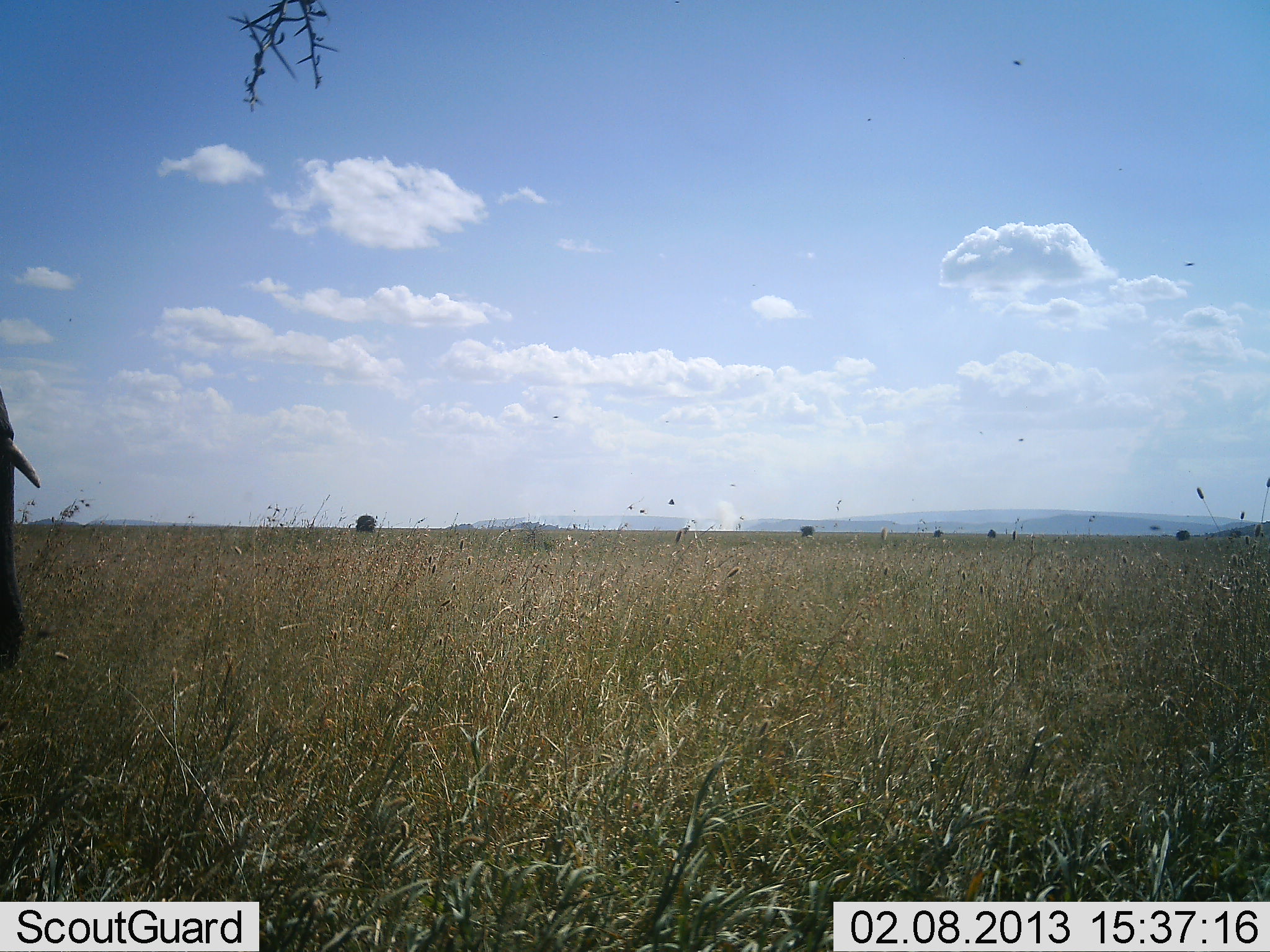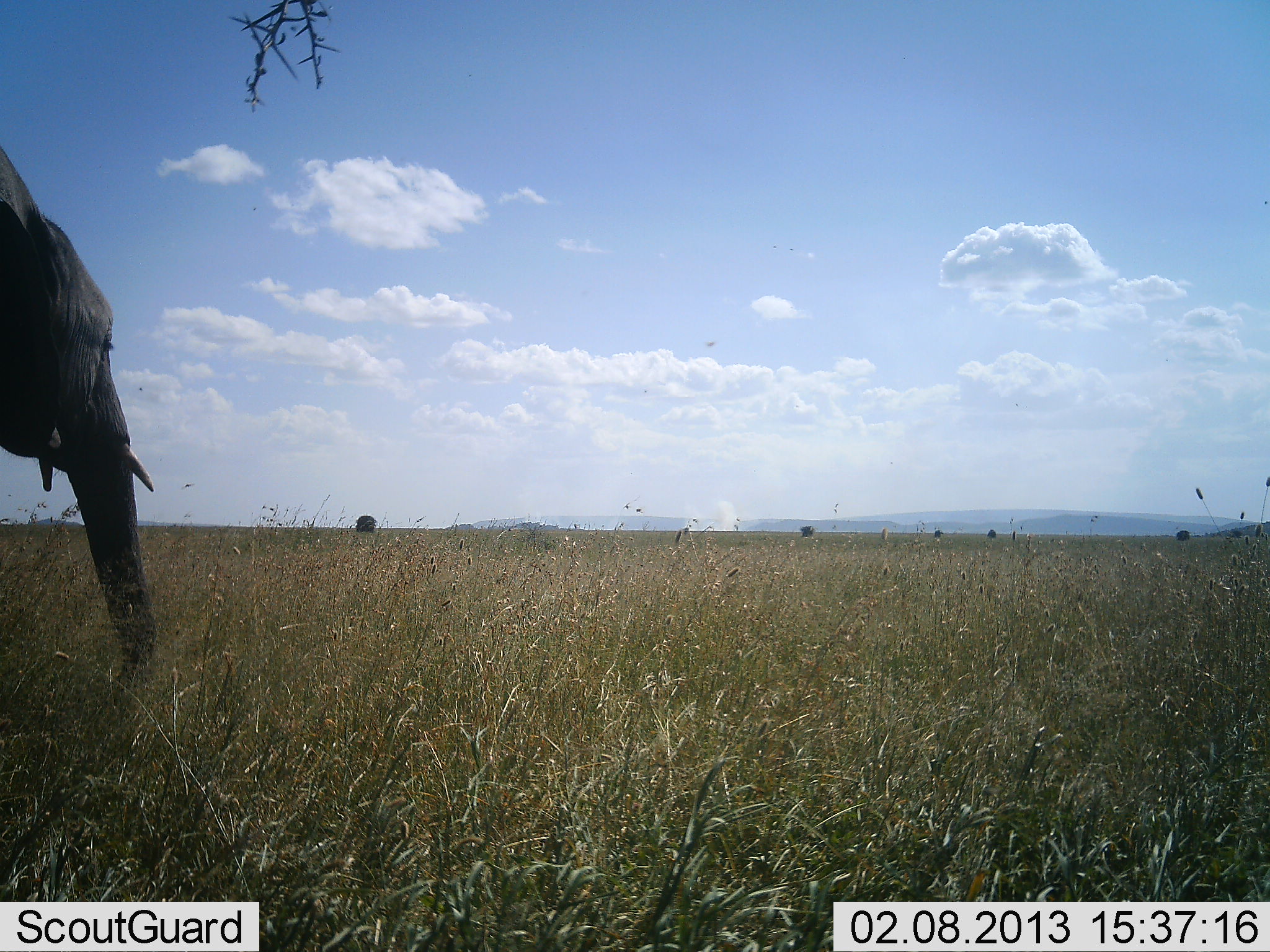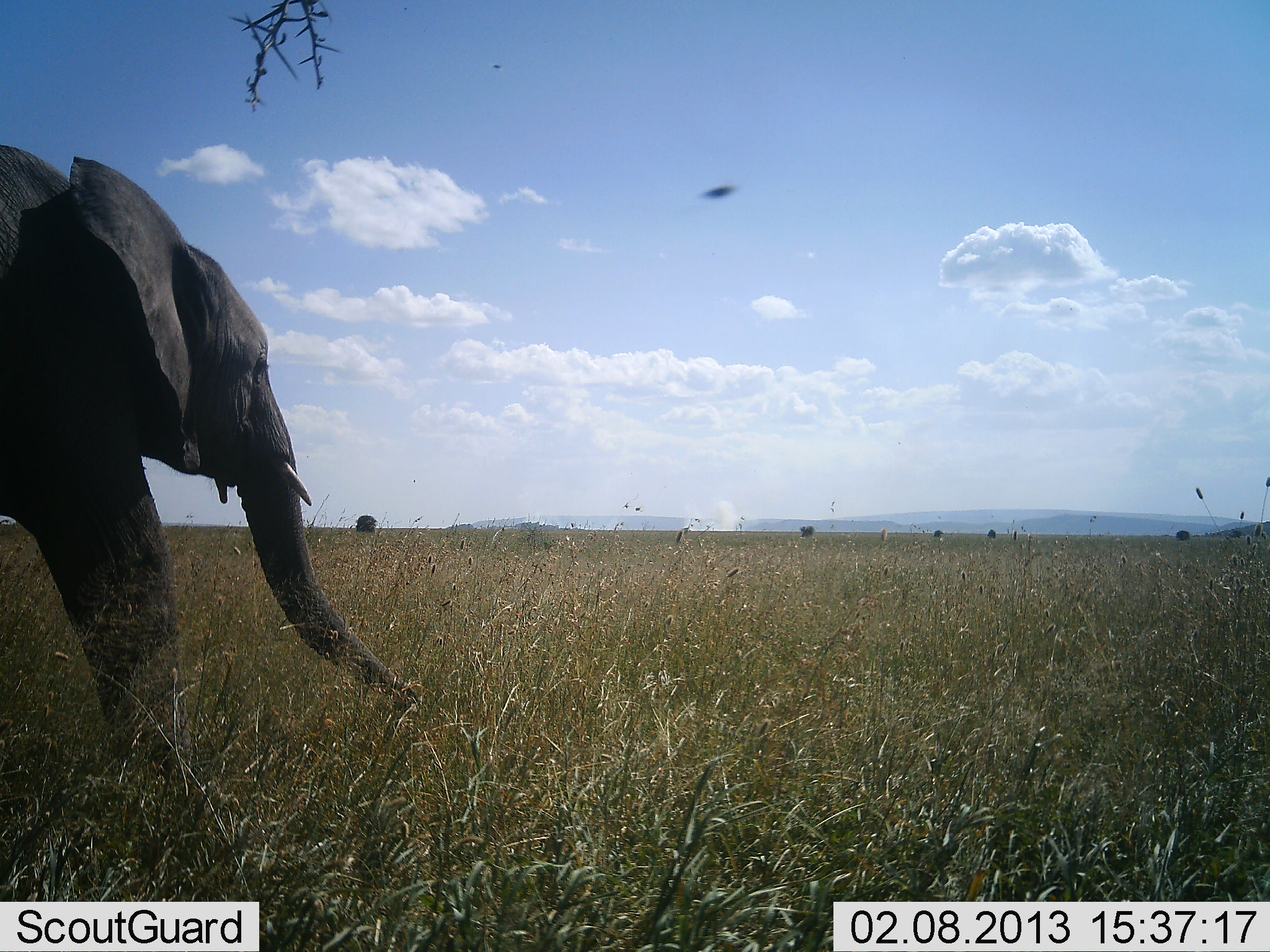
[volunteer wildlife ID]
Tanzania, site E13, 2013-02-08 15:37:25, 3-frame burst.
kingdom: Animalia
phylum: Chordata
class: Mammalia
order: Proboscidea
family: Elephantidae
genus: Loxodonta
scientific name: Loxodonta africana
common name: african bush elephant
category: elephant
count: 1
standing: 8%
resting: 0%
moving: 95%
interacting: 0%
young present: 0%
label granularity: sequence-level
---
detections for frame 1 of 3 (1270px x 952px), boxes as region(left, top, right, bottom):
animal: region(0, 385, 42, 671)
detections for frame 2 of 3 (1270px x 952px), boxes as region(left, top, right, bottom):
animal: region(0, 145, 159, 674)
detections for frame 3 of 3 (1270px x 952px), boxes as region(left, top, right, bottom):
animal: region(0, 144, 410, 773)